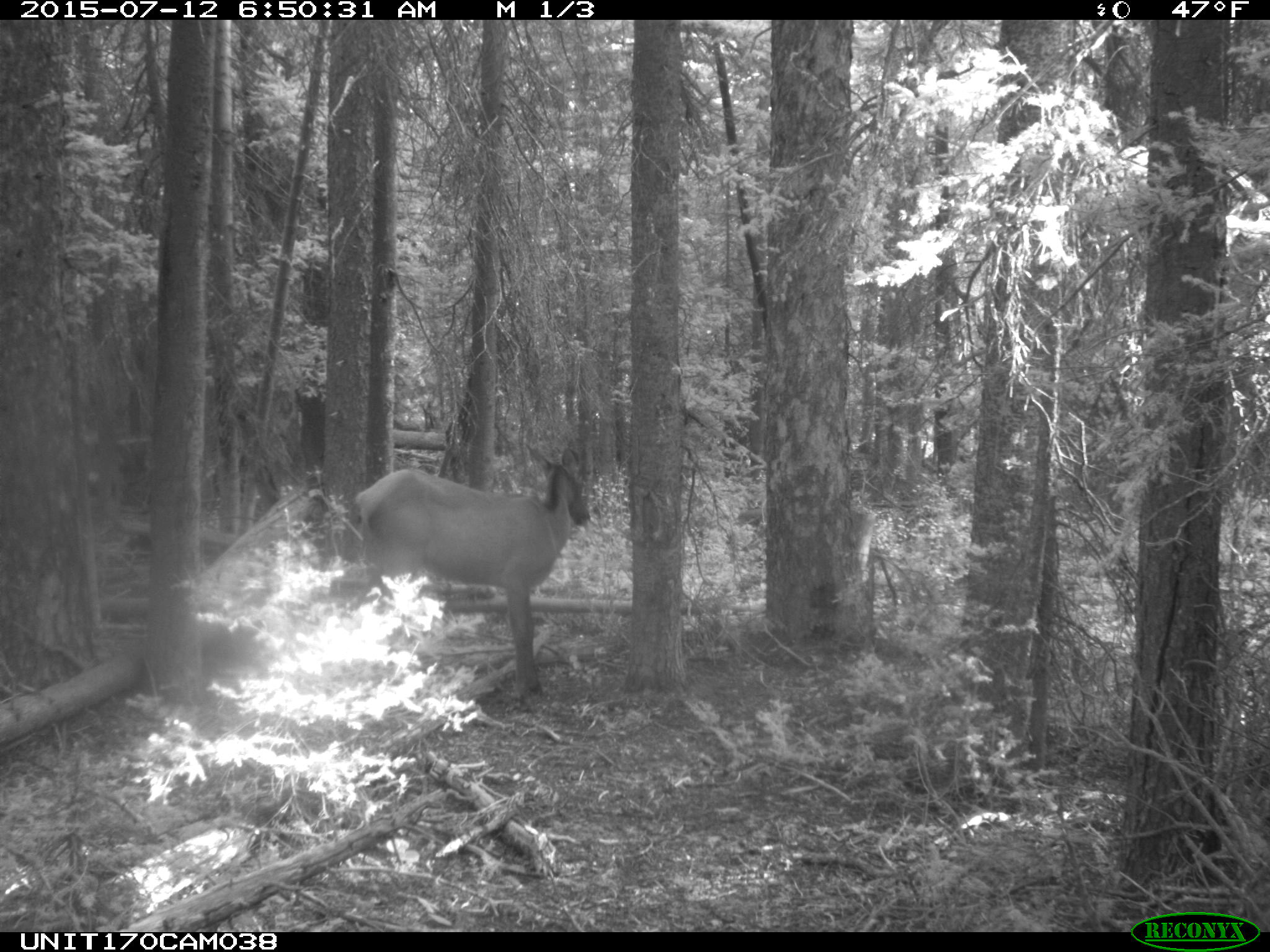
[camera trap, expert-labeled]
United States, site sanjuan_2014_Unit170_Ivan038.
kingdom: Animalia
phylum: Chordata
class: Mammalia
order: Artiodactyla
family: Cervidae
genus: Cervus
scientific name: Cervus elaphus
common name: red deer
Cervus elaphus (red deer).